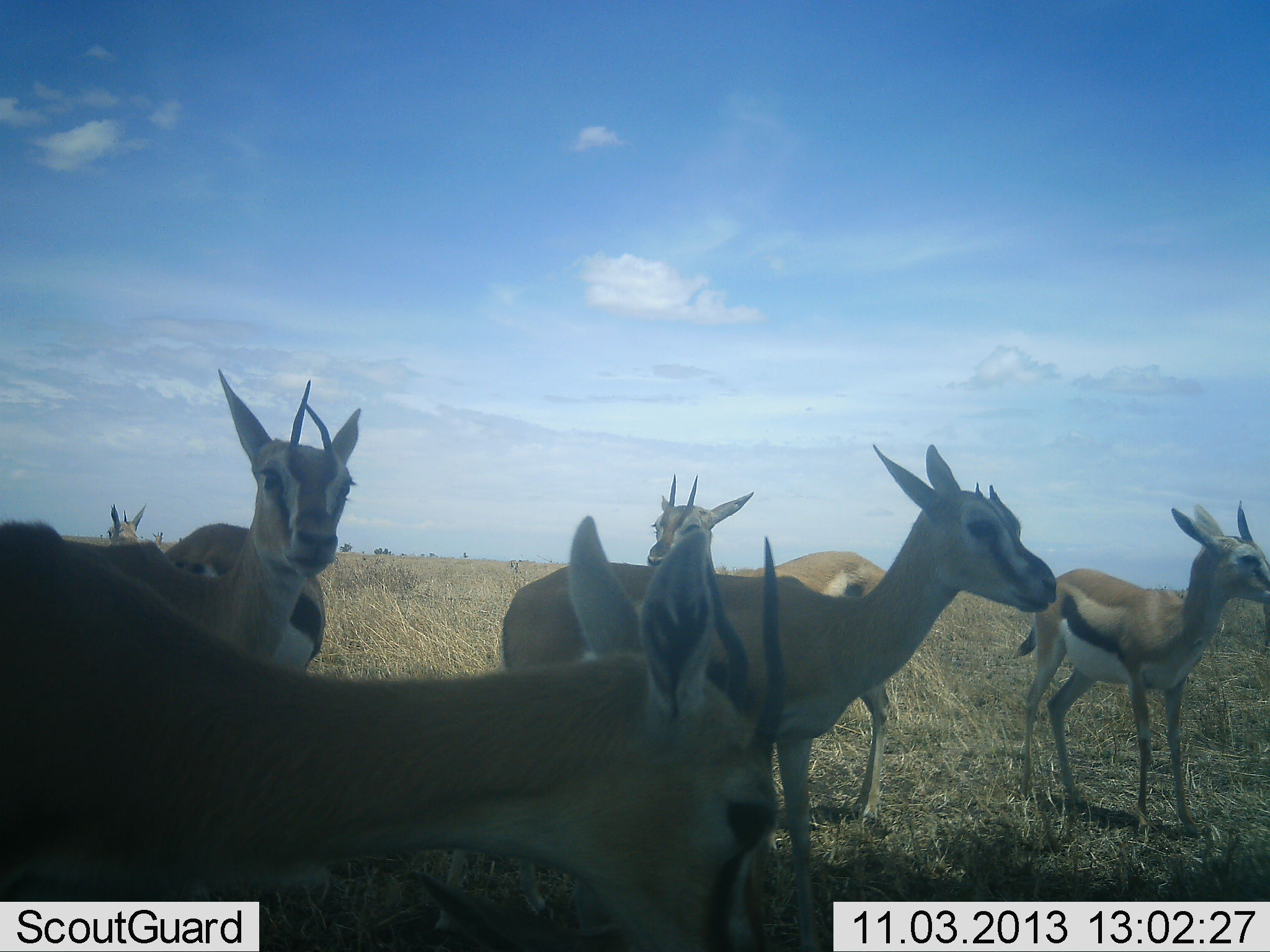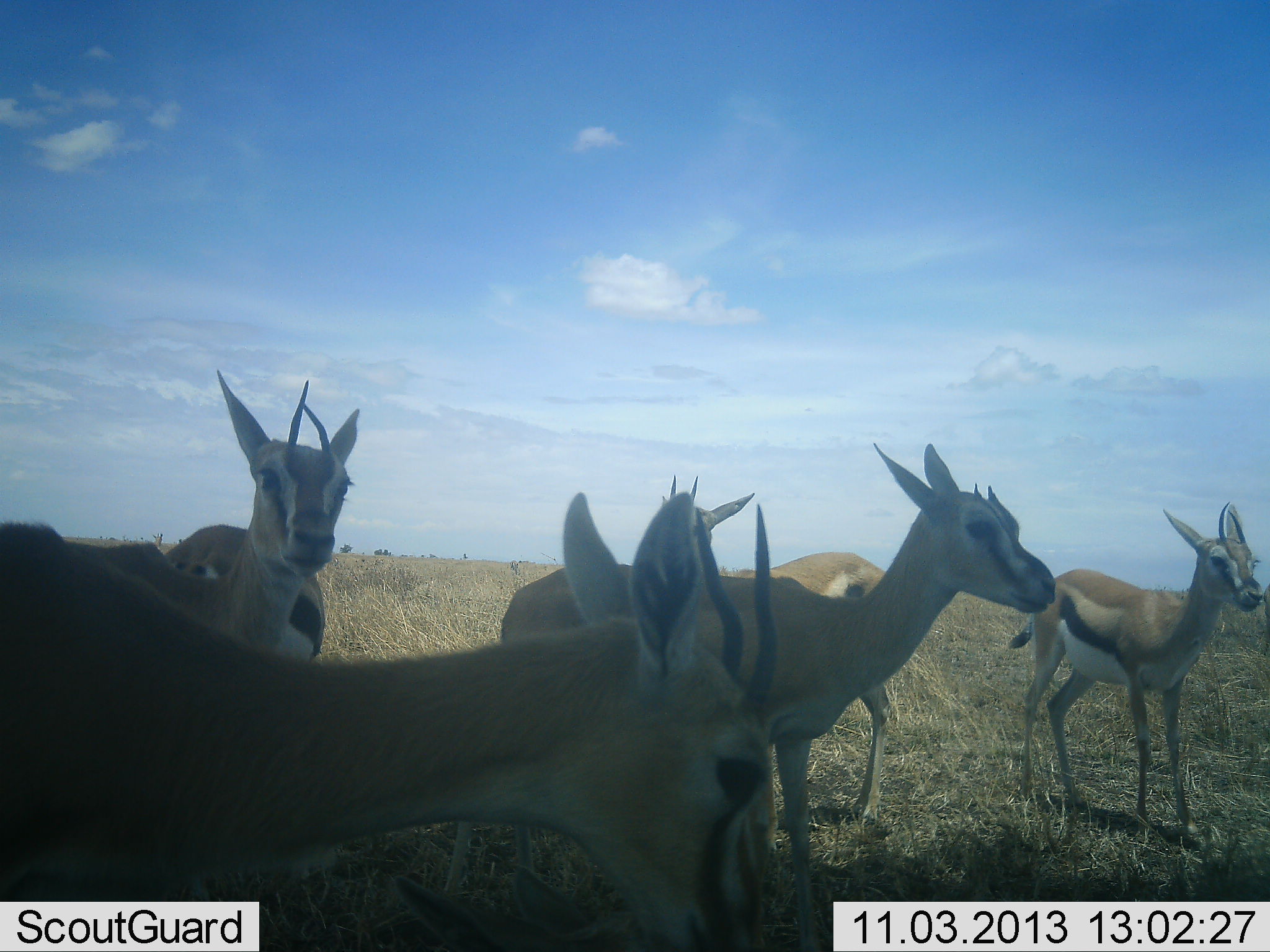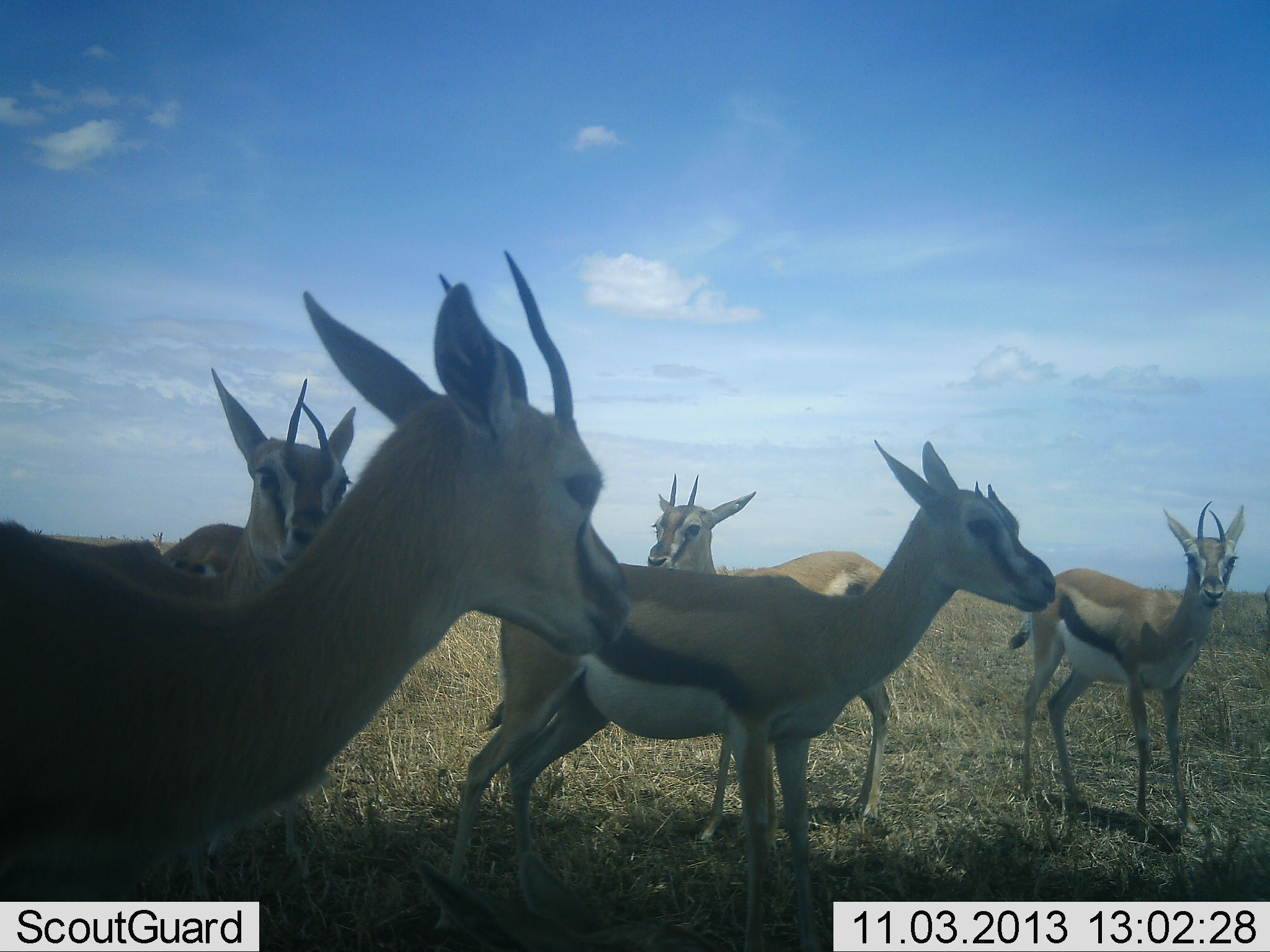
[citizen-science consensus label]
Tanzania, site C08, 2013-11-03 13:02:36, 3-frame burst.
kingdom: Animalia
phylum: Chordata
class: Mammalia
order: Artiodactyla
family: Bovidae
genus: Eudorcas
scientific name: Eudorcas thomsonii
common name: thomson's gazelle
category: gazellethomsons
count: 6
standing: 100%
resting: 0%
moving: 0%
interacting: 0%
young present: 10%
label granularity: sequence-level